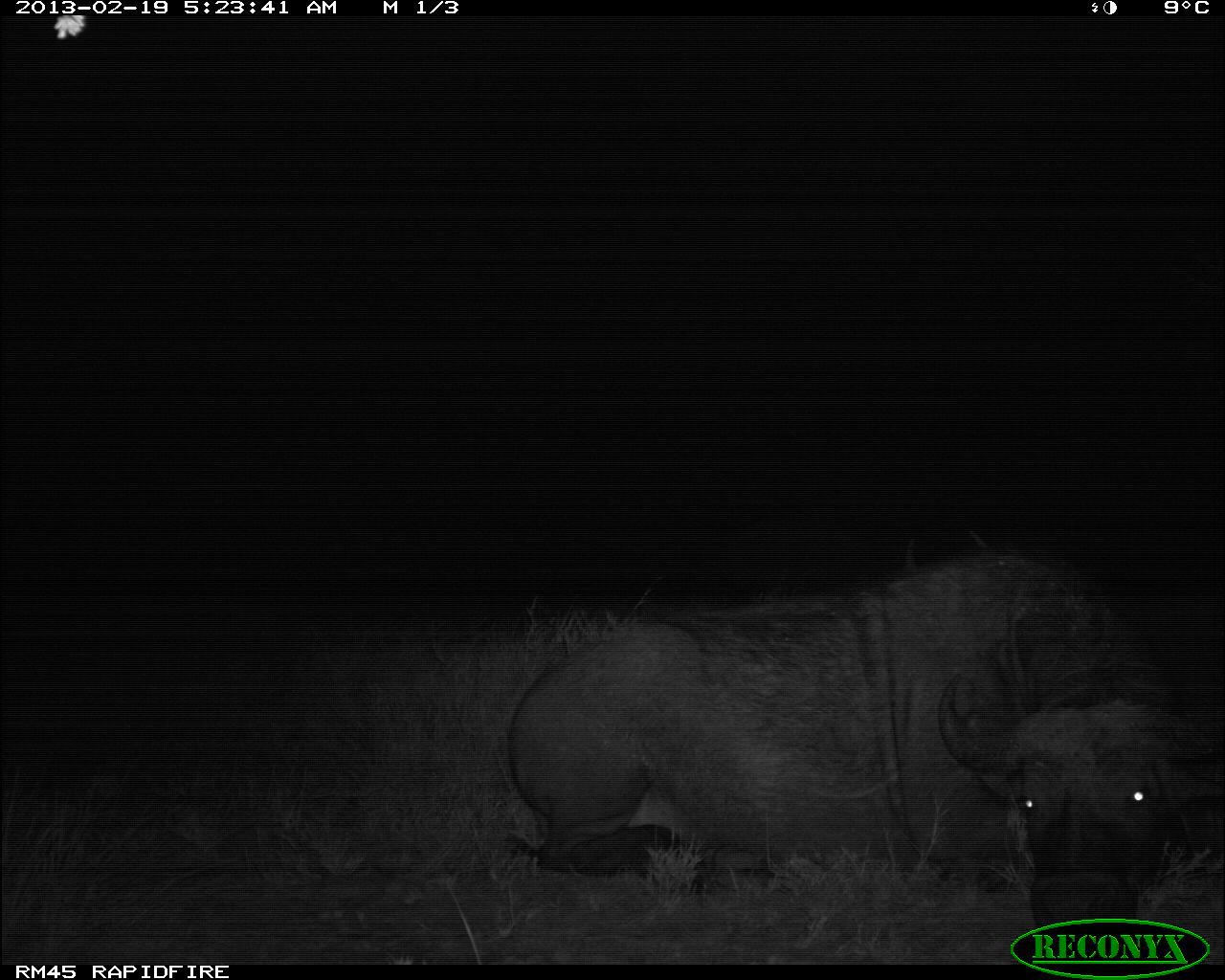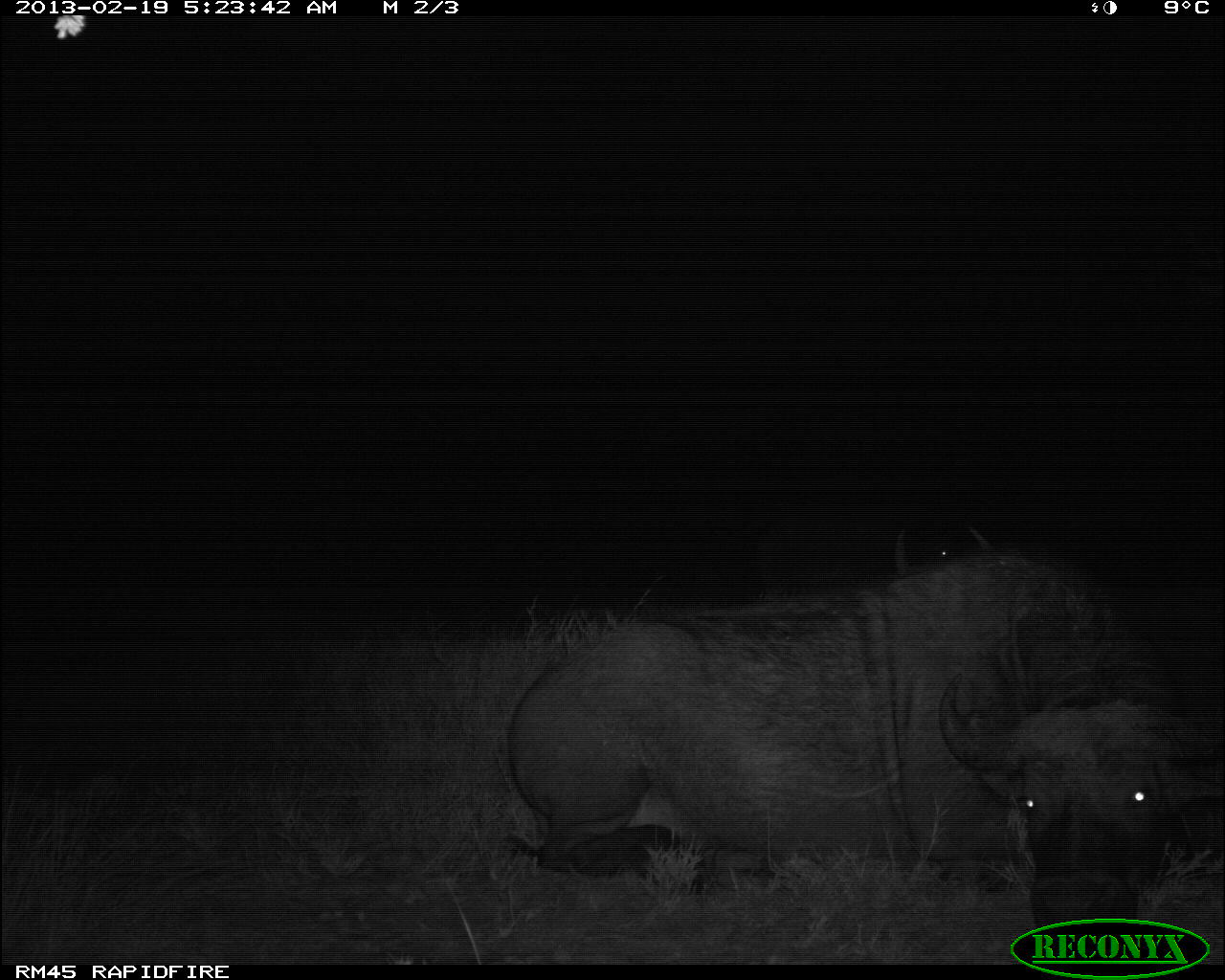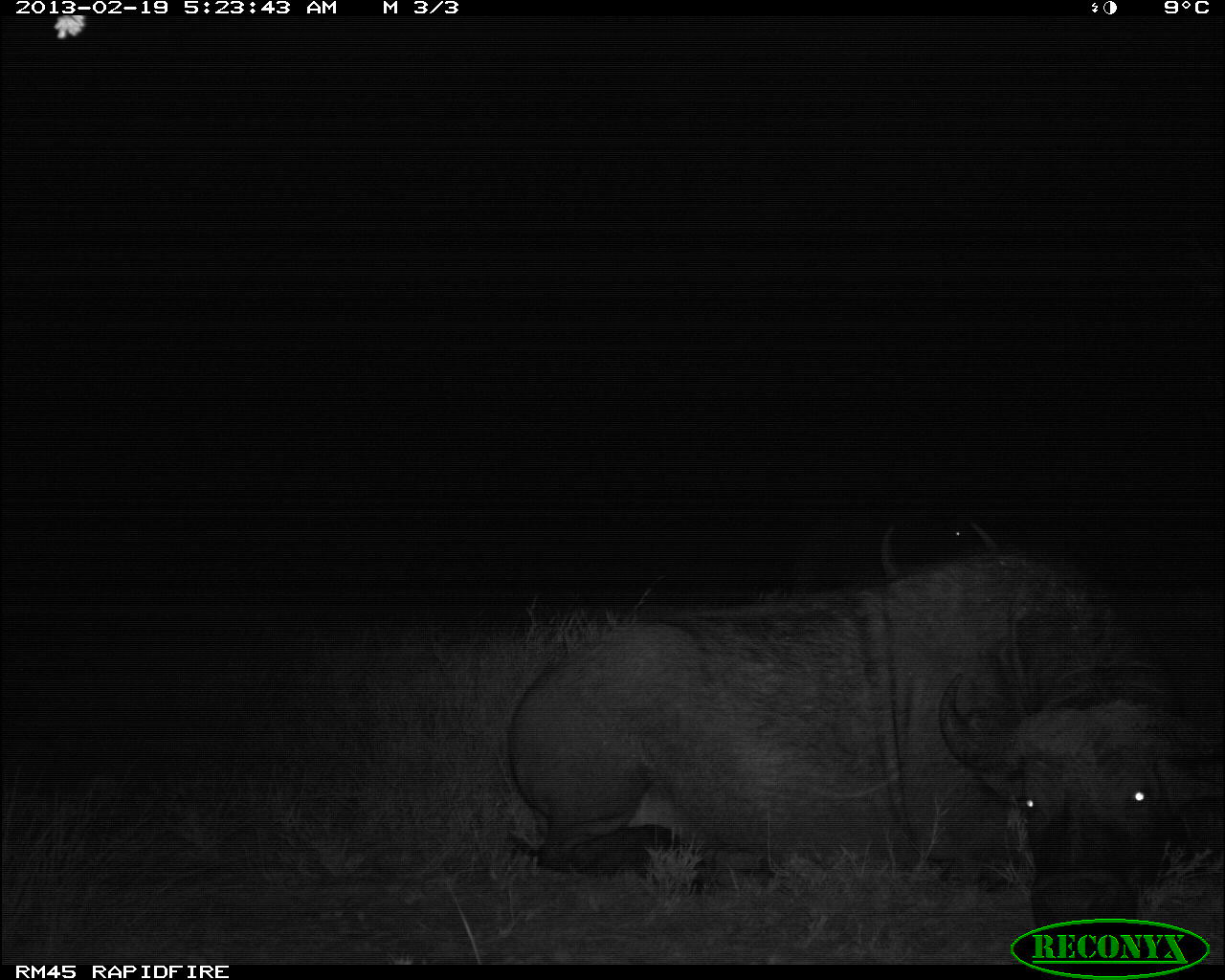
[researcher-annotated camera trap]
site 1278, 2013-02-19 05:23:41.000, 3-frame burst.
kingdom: Animalia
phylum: Chordata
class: Mammalia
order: Artiodactyla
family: Bovidae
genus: Syncerus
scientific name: Syncerus caffer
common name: african buffalo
Syncerus caffer (african buffalo), count 2.